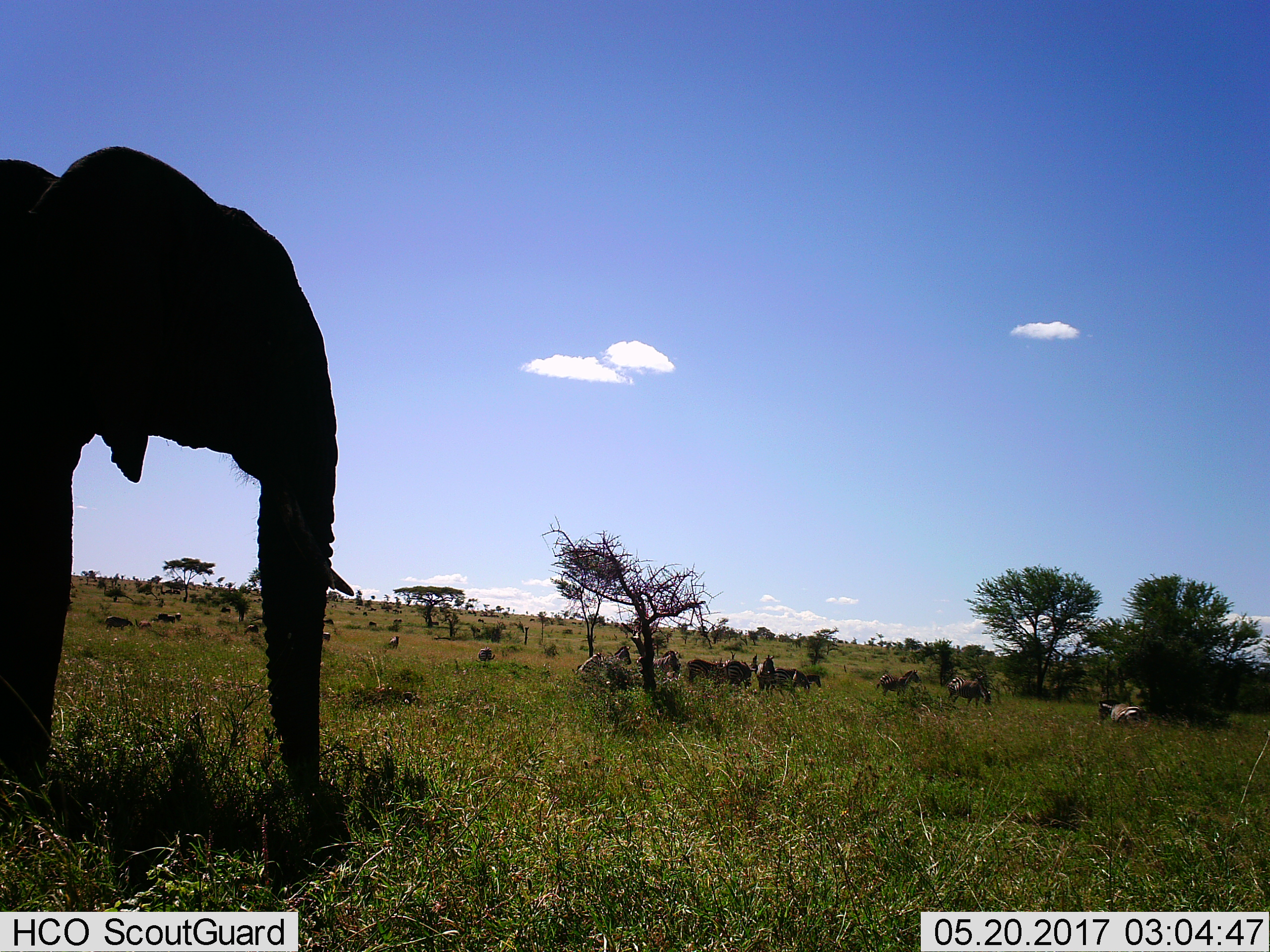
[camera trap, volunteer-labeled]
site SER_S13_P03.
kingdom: Animalia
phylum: Chordata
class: Mammalia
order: Proboscidea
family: Elephantidae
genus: Loxodonta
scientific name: Loxodonta africana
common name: african bush elephant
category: elephant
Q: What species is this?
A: Elephant (african bush elephant) (Loxodonta africana).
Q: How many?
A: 1.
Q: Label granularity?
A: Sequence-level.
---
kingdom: Animalia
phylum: Chordata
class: Mammalia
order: Perissodactyla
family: Equidae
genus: Equus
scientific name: Equus quagga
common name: plains zebra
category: zebraplains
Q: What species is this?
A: Zebraplains (plains zebra) (Equus quagga).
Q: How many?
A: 11-50.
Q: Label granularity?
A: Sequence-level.